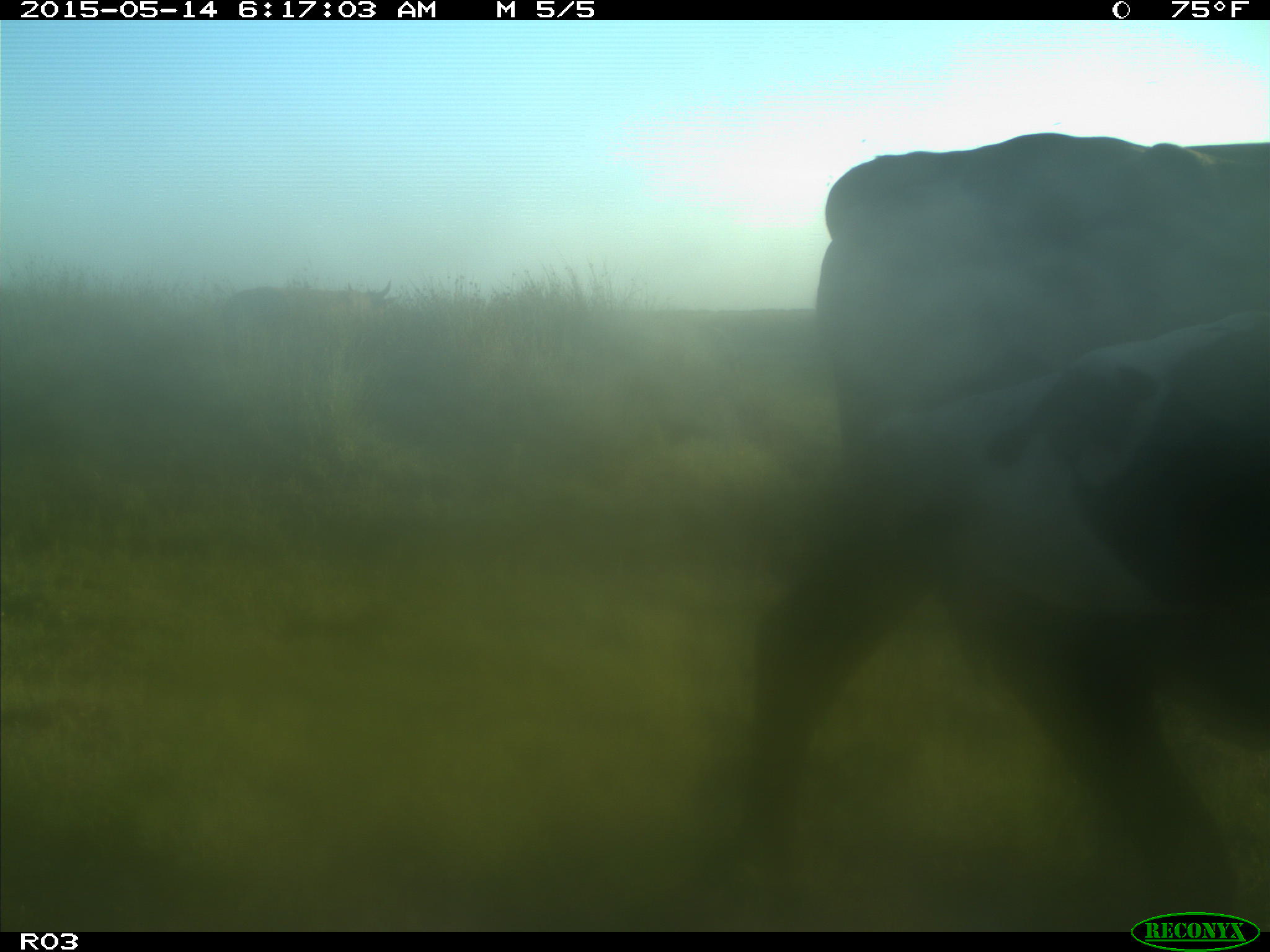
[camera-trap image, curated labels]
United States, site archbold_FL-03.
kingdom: Animalia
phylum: Chordata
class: Mammalia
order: Artiodactyla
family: Bovidae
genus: Bos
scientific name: Bos taurus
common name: domestic cow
Bos taurus (domestic cow).